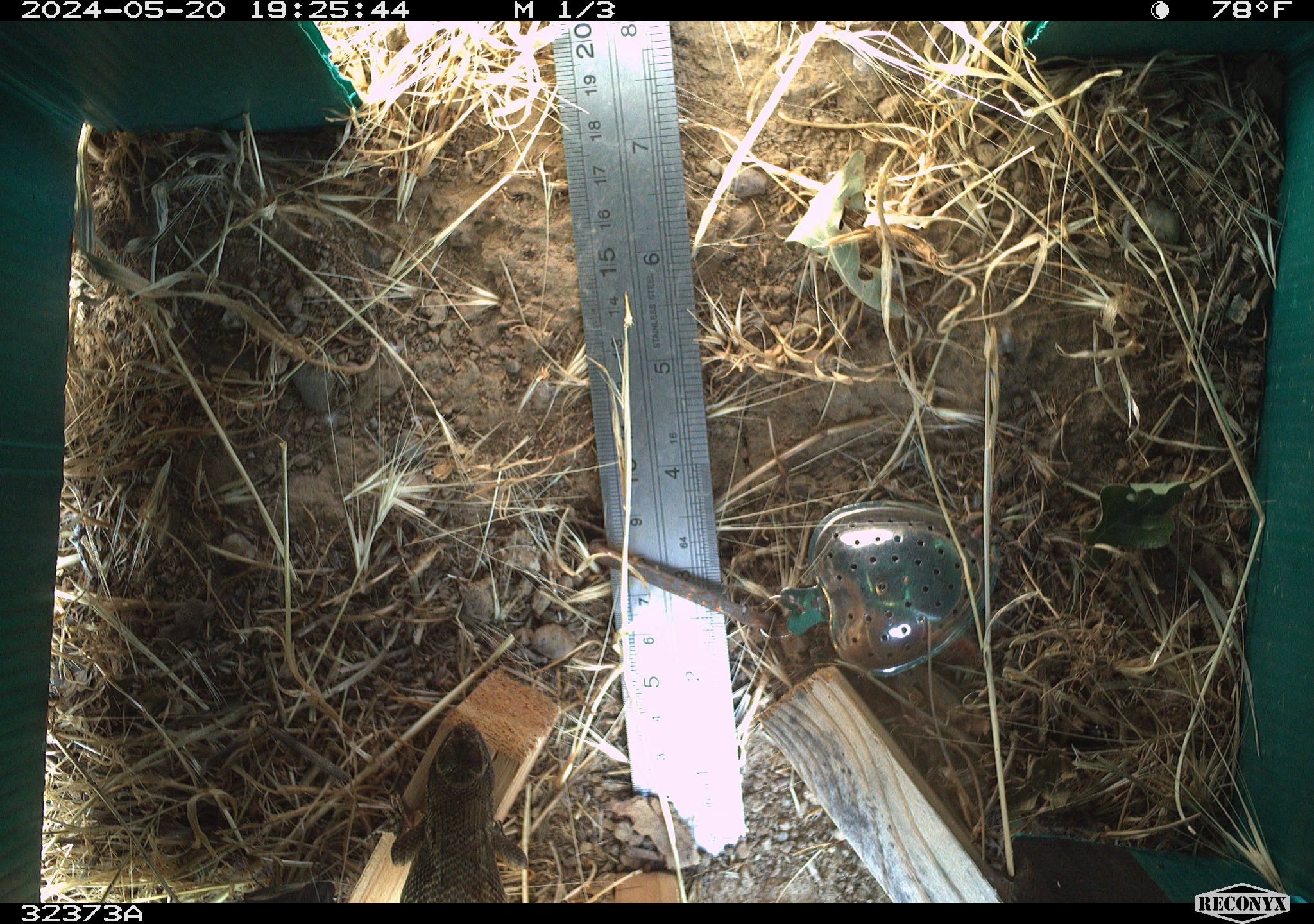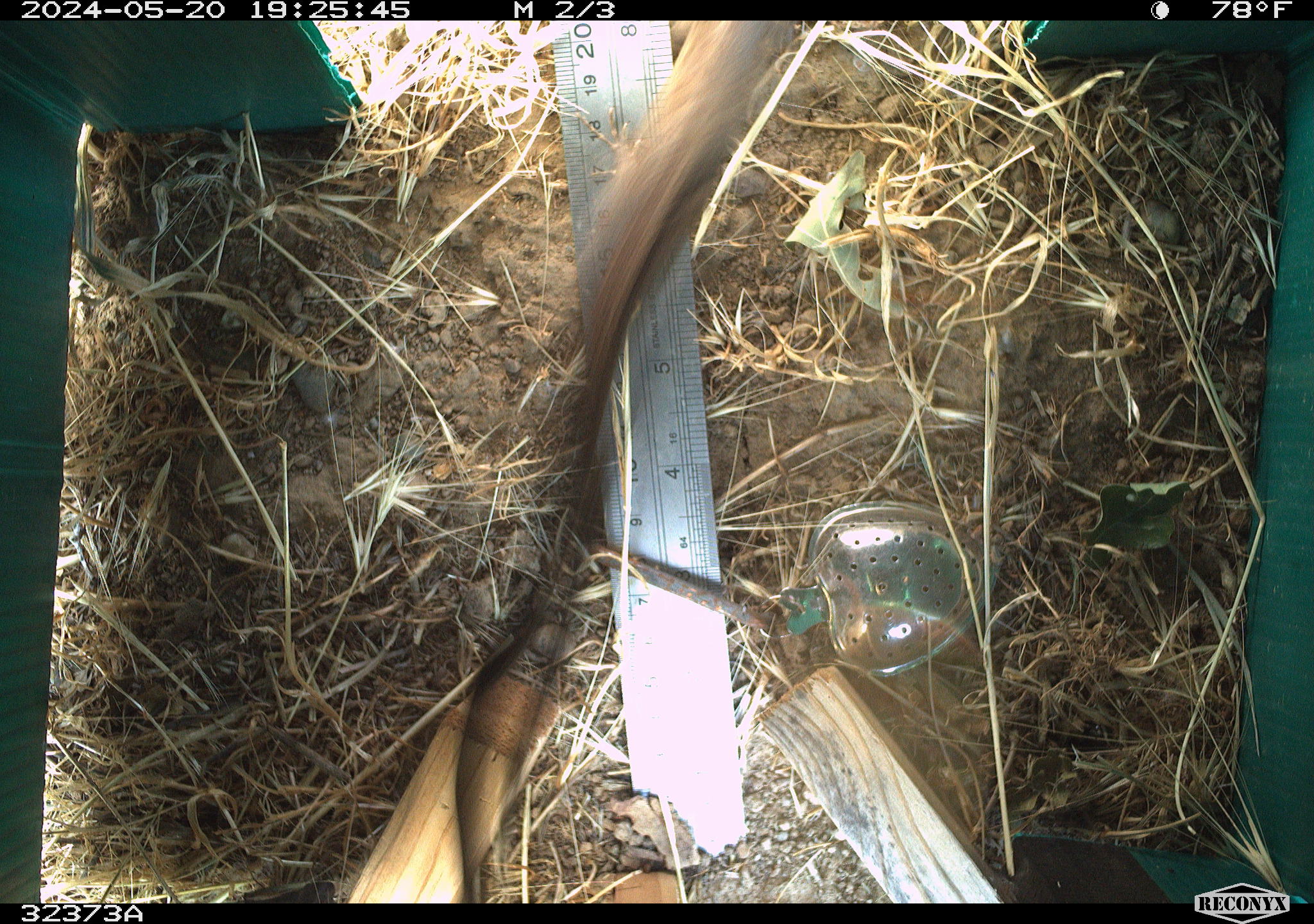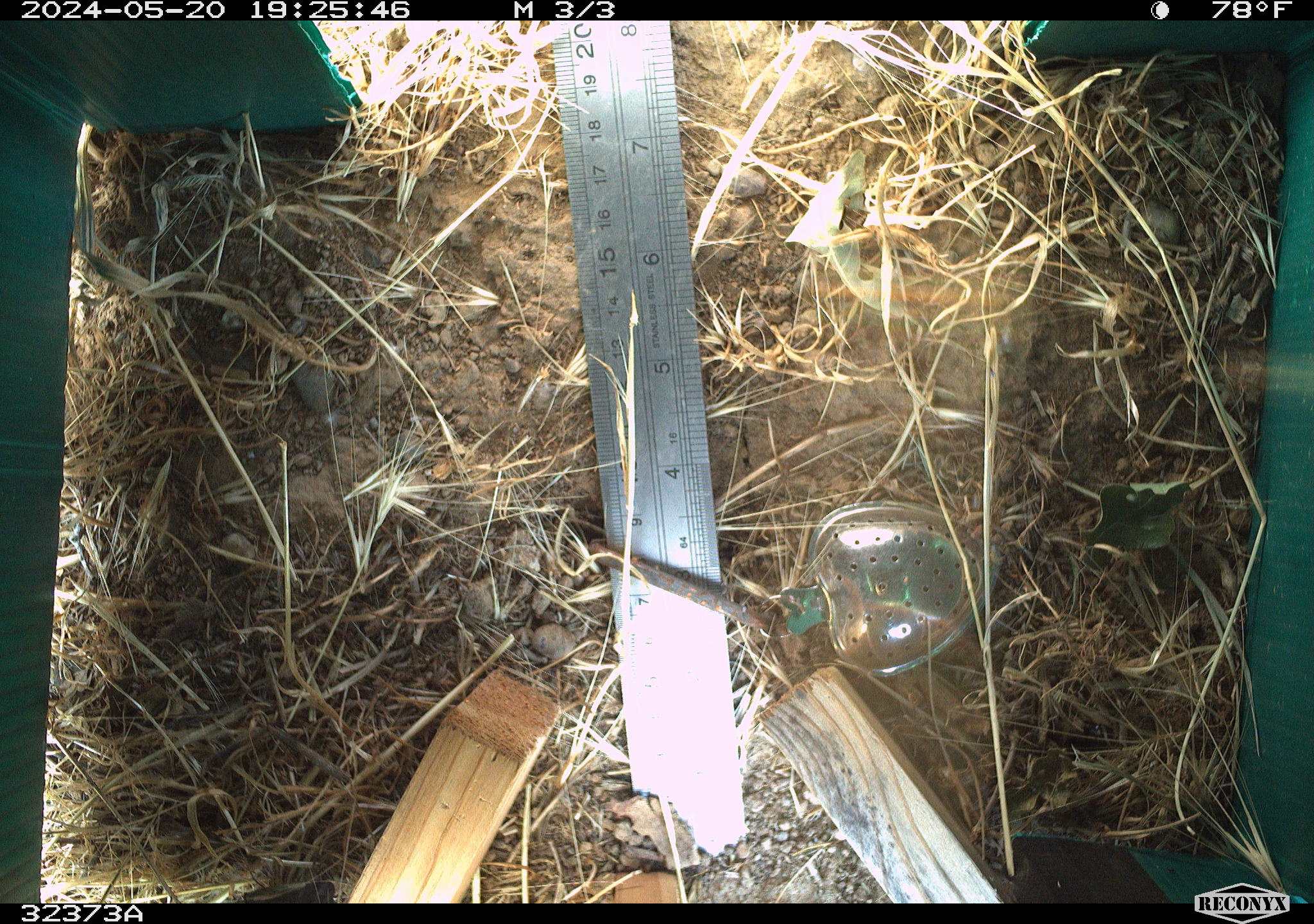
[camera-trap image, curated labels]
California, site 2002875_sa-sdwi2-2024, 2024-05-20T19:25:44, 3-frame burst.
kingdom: Animalia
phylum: Chordata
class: Reptilia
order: Squamata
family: Phrynosomatidae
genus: Sceloporus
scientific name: Sceloporus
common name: spiny lizards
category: sceloporus species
Sceloporus species (spiny lizards) (Sceloporus).